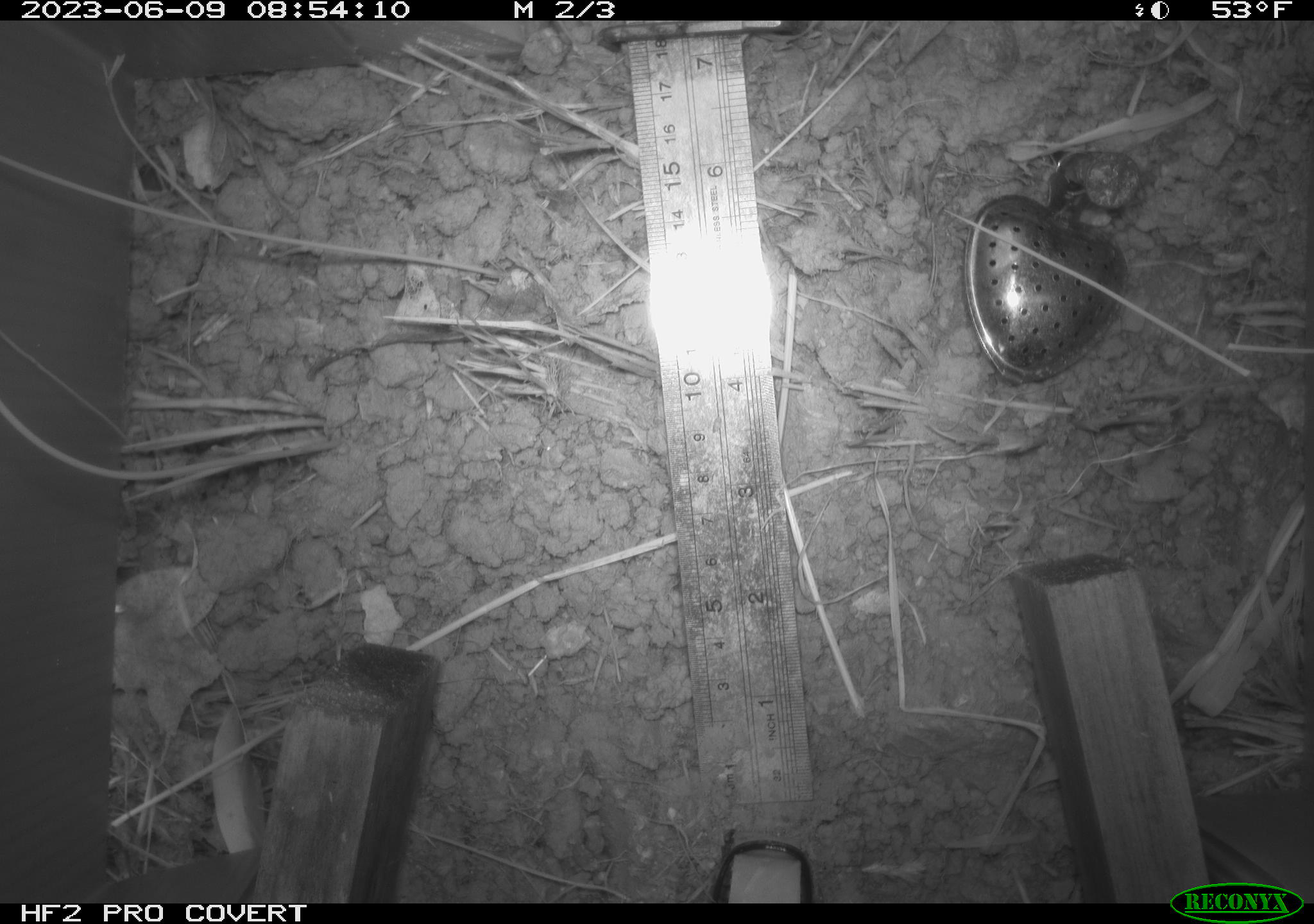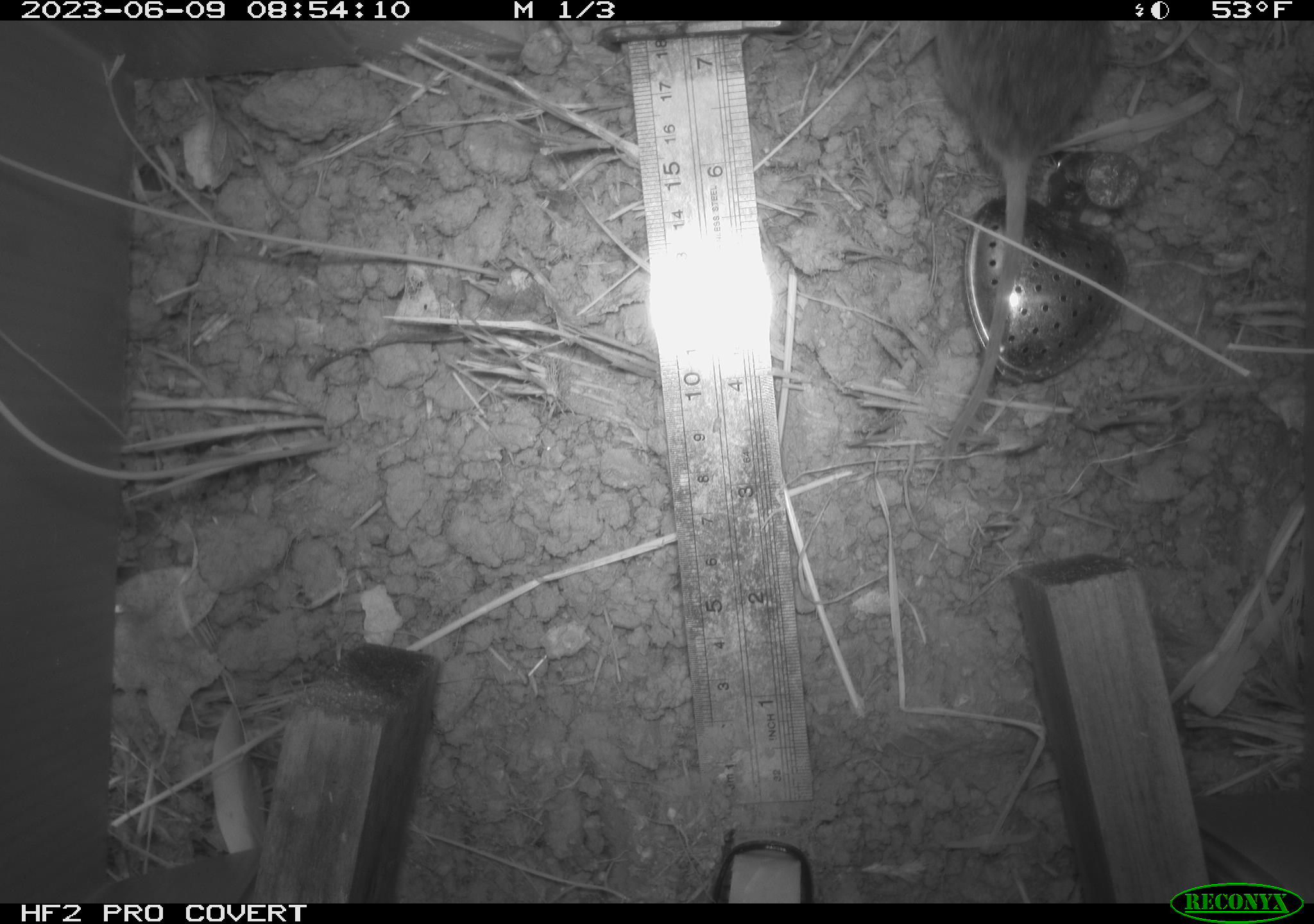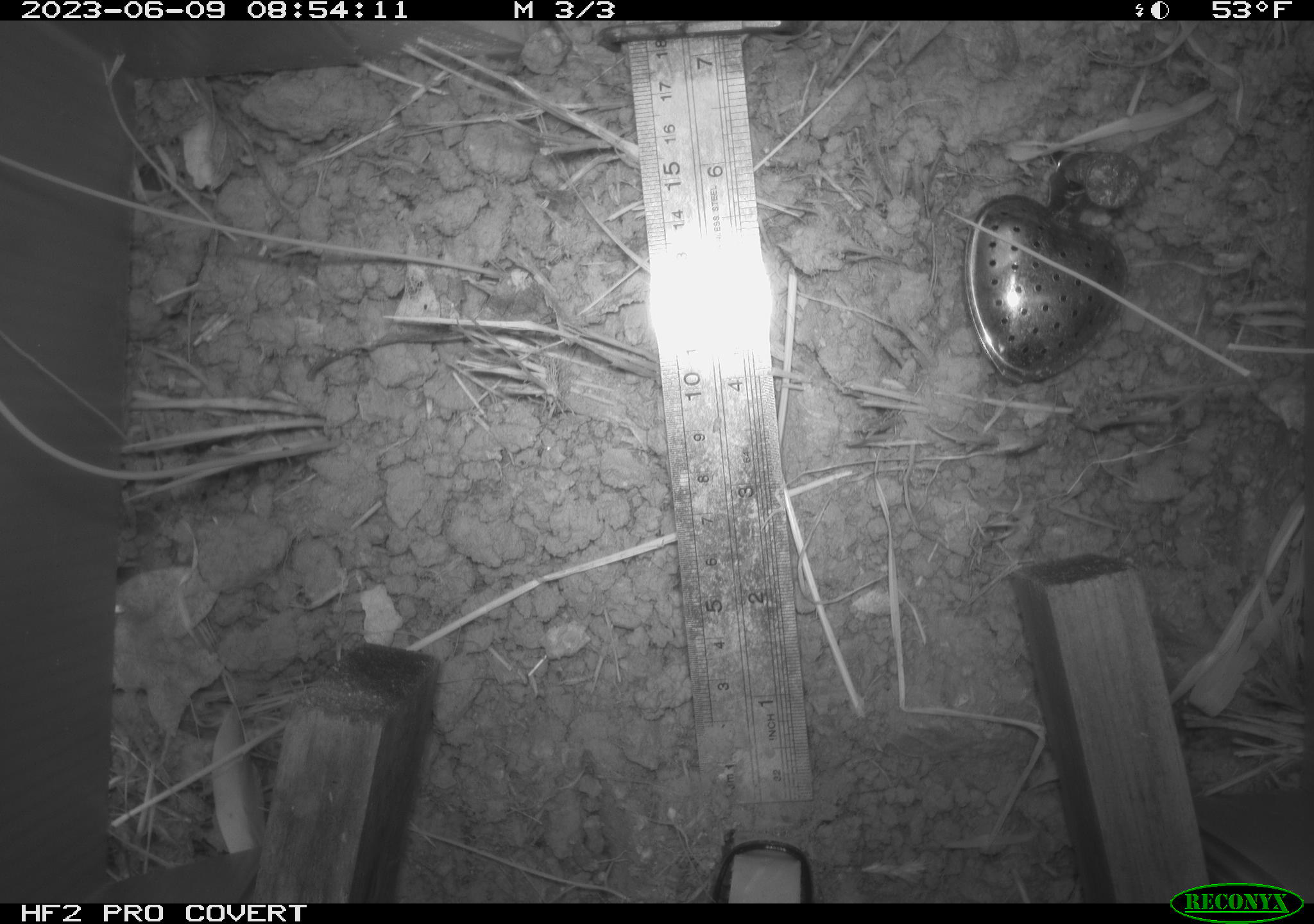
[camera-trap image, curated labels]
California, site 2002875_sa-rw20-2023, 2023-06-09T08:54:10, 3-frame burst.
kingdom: Animalia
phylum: Chordata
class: Mammalia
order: Rodentia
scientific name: Rodentia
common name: rodent